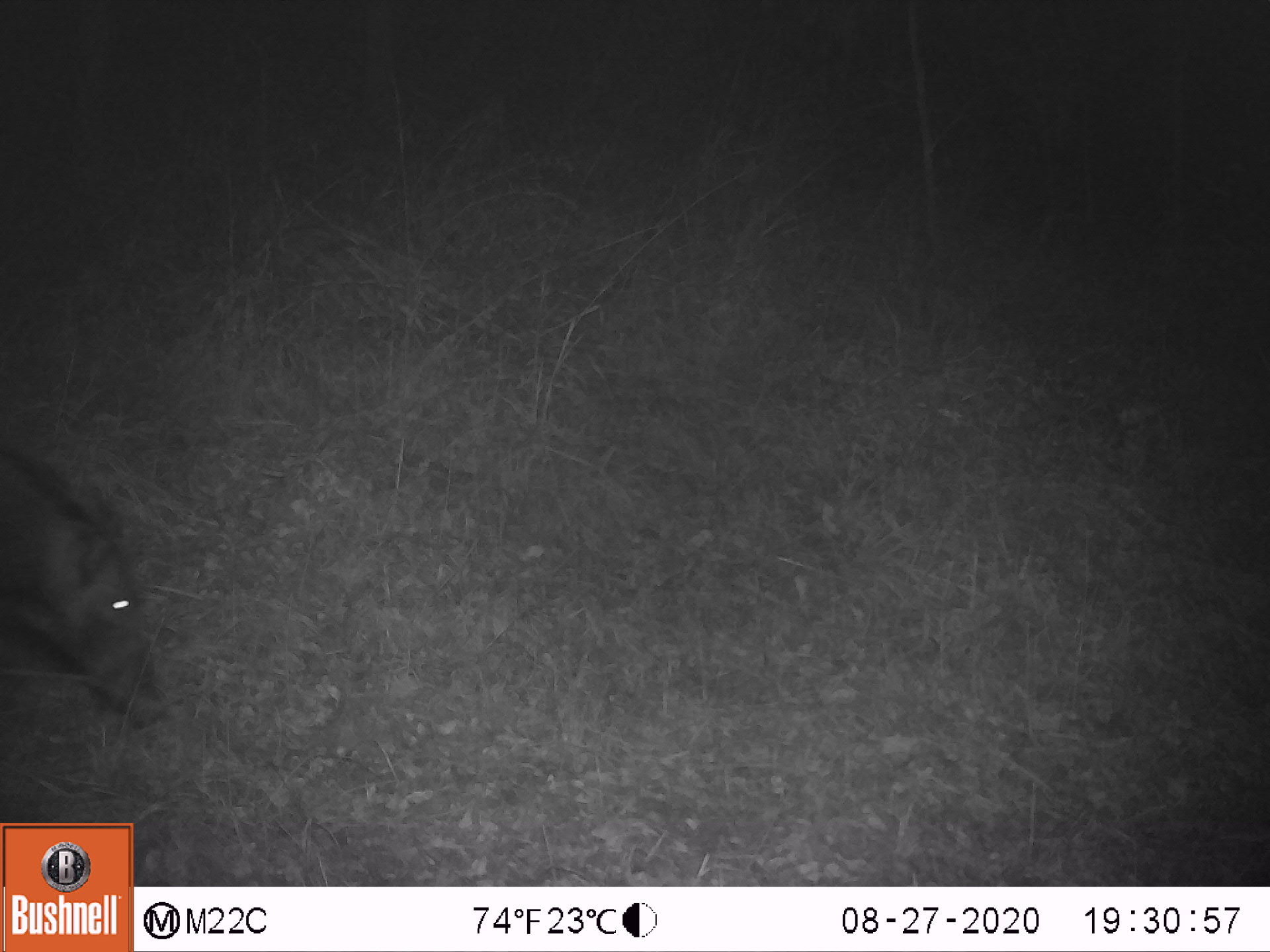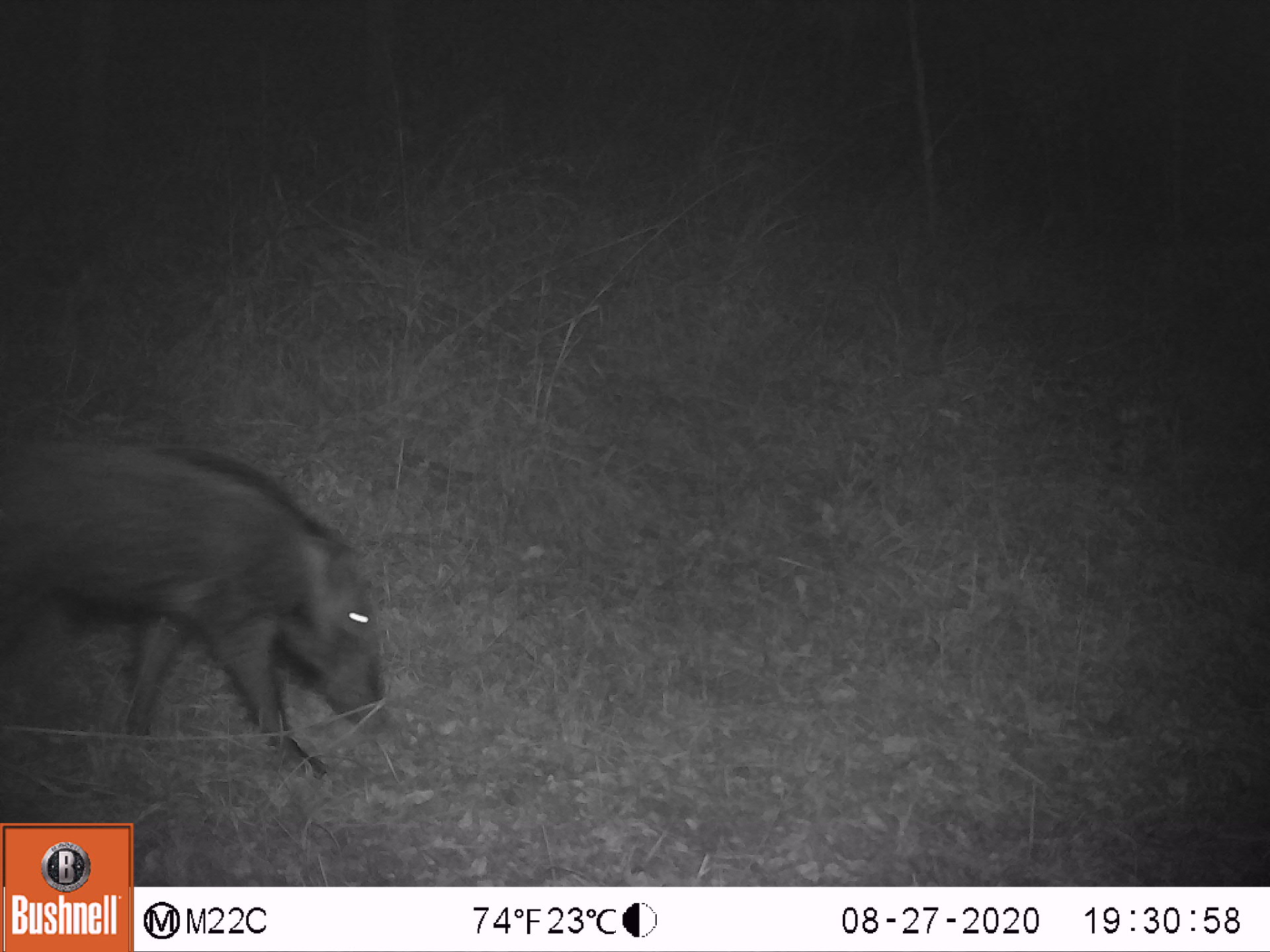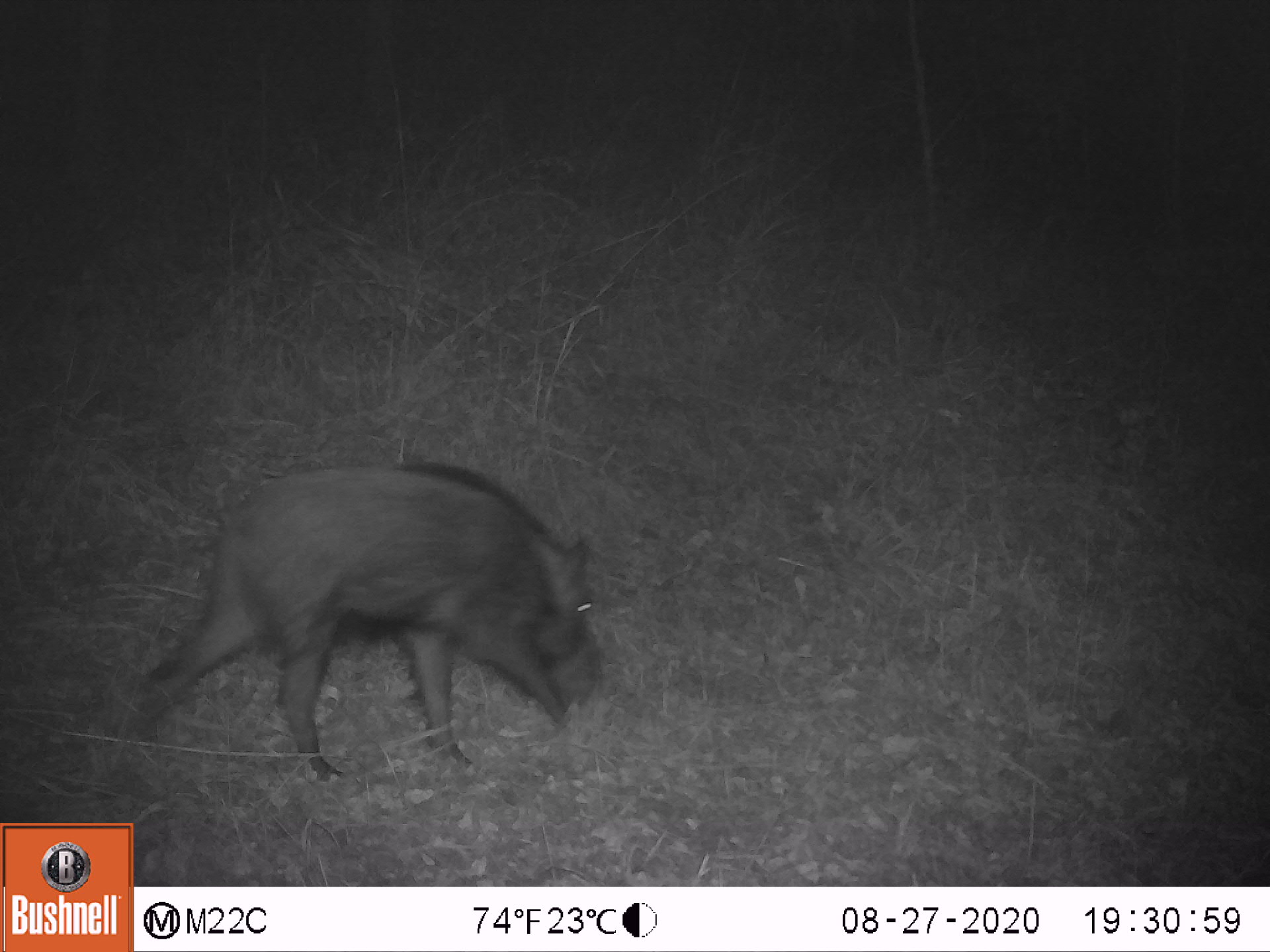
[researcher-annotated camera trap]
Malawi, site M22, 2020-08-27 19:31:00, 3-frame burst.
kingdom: Animalia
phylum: Chordata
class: Mammalia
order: Artiodactyla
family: Suidae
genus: Potamochoerus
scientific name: Potamochoerus larvatus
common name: bushpig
Bushpig (Potamochoerus larvatus), count 1.